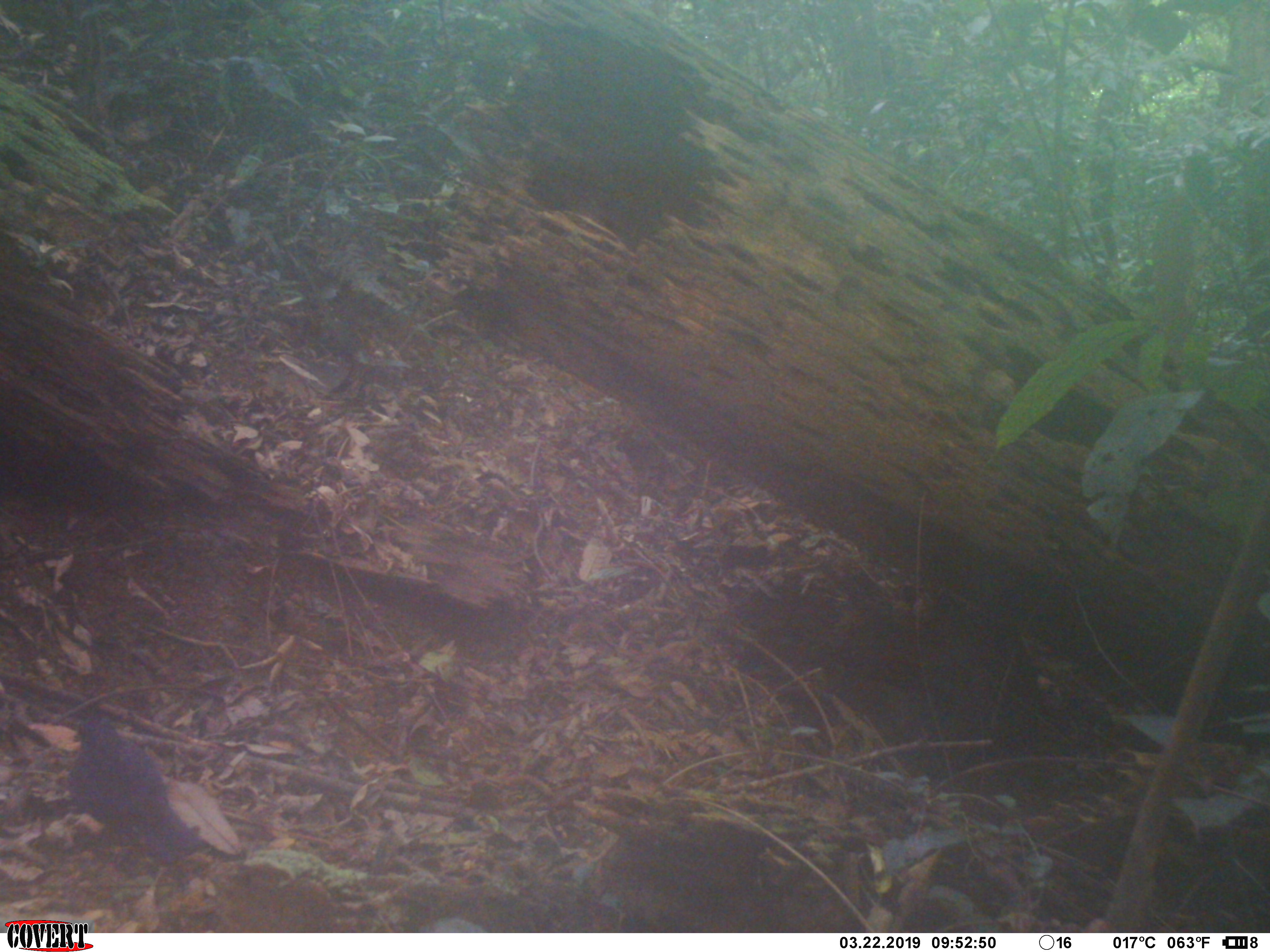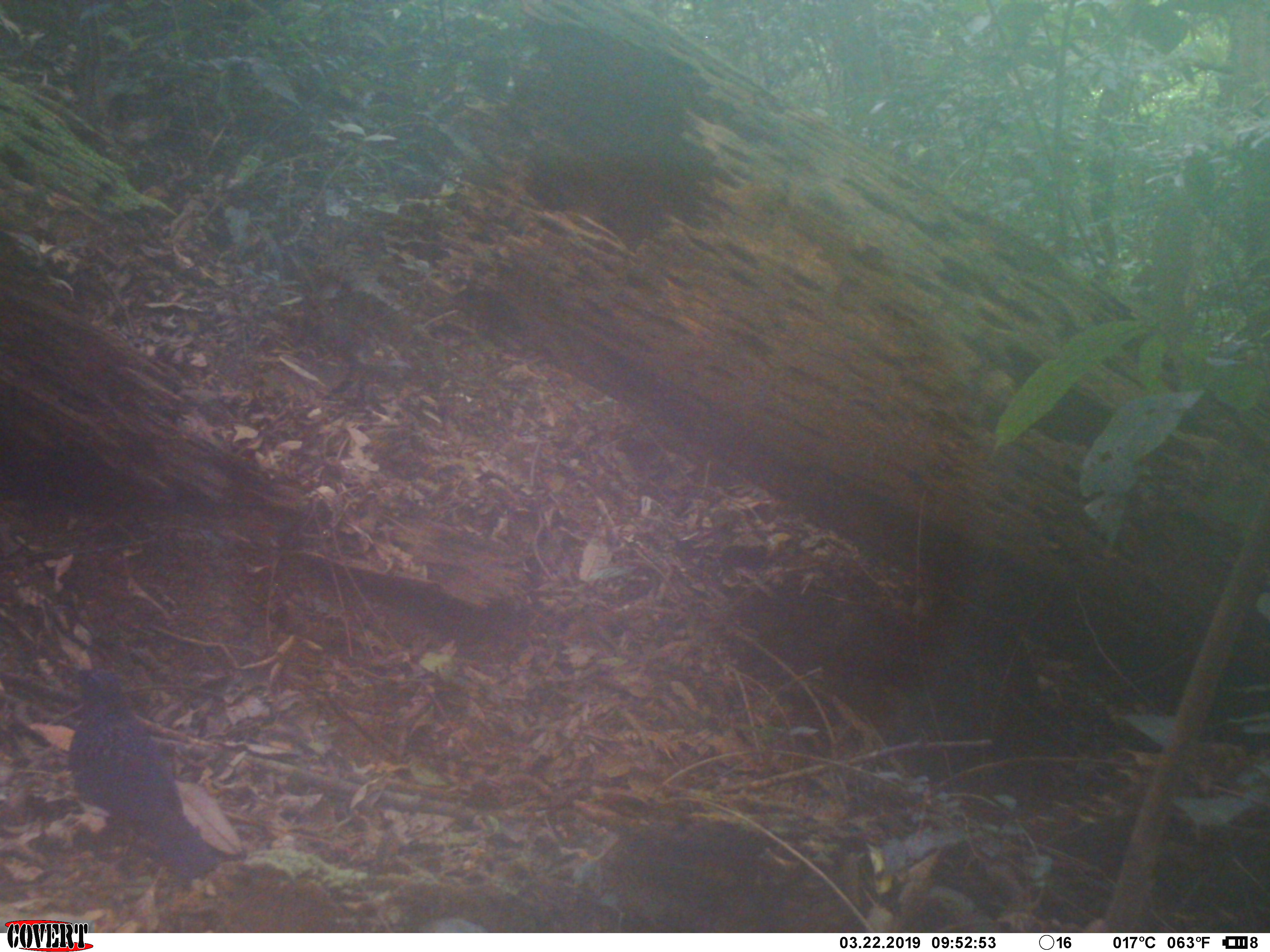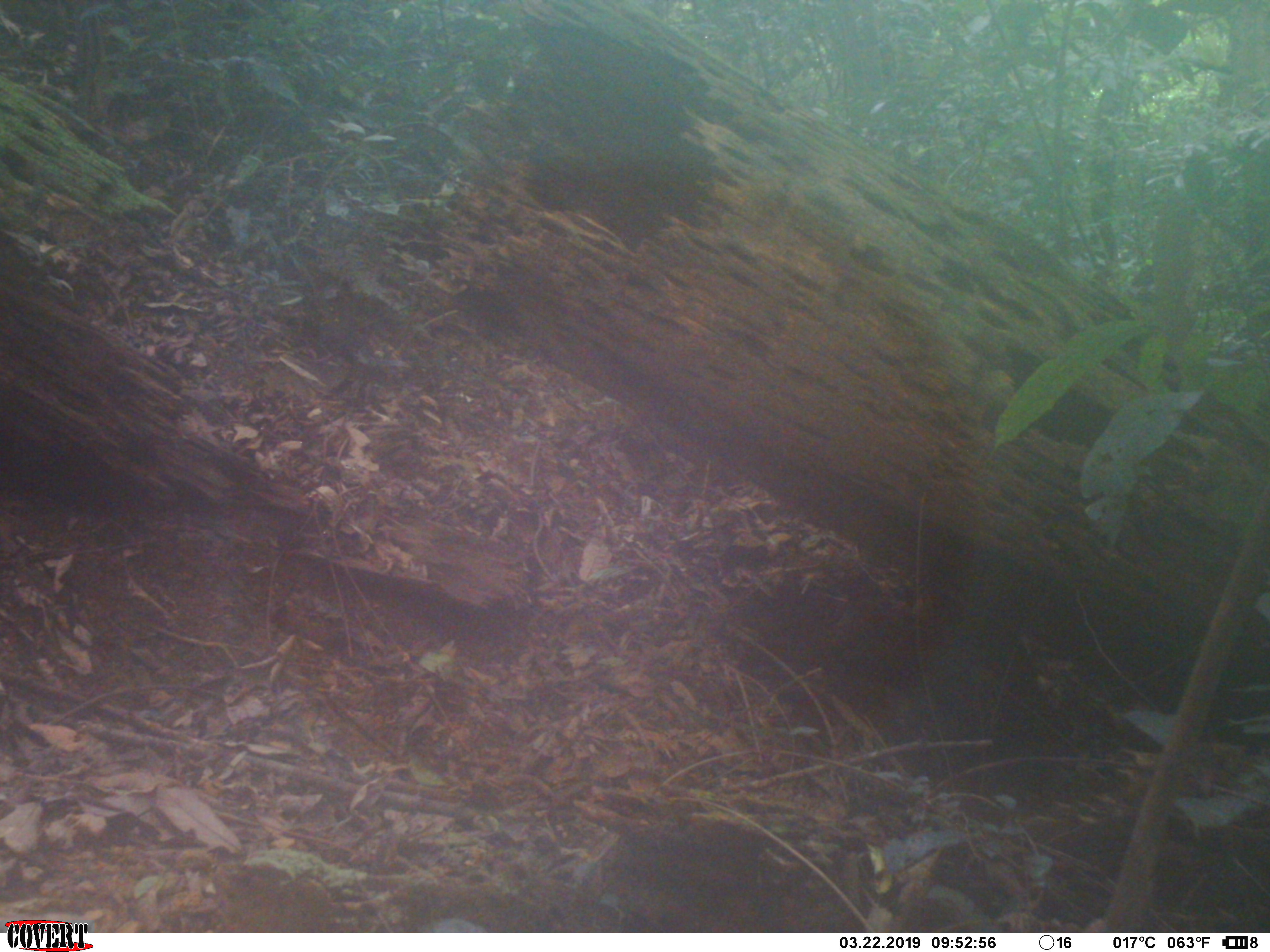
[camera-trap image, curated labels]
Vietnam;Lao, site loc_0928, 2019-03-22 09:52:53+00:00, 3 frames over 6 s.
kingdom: Animalia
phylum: Chordata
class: Aves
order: Passeriformes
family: Muscicapidae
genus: Myophonus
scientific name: Myophonus caeruleus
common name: blue whistling thrush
Blue whistling thrush (Myophonus caeruleus). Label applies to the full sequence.